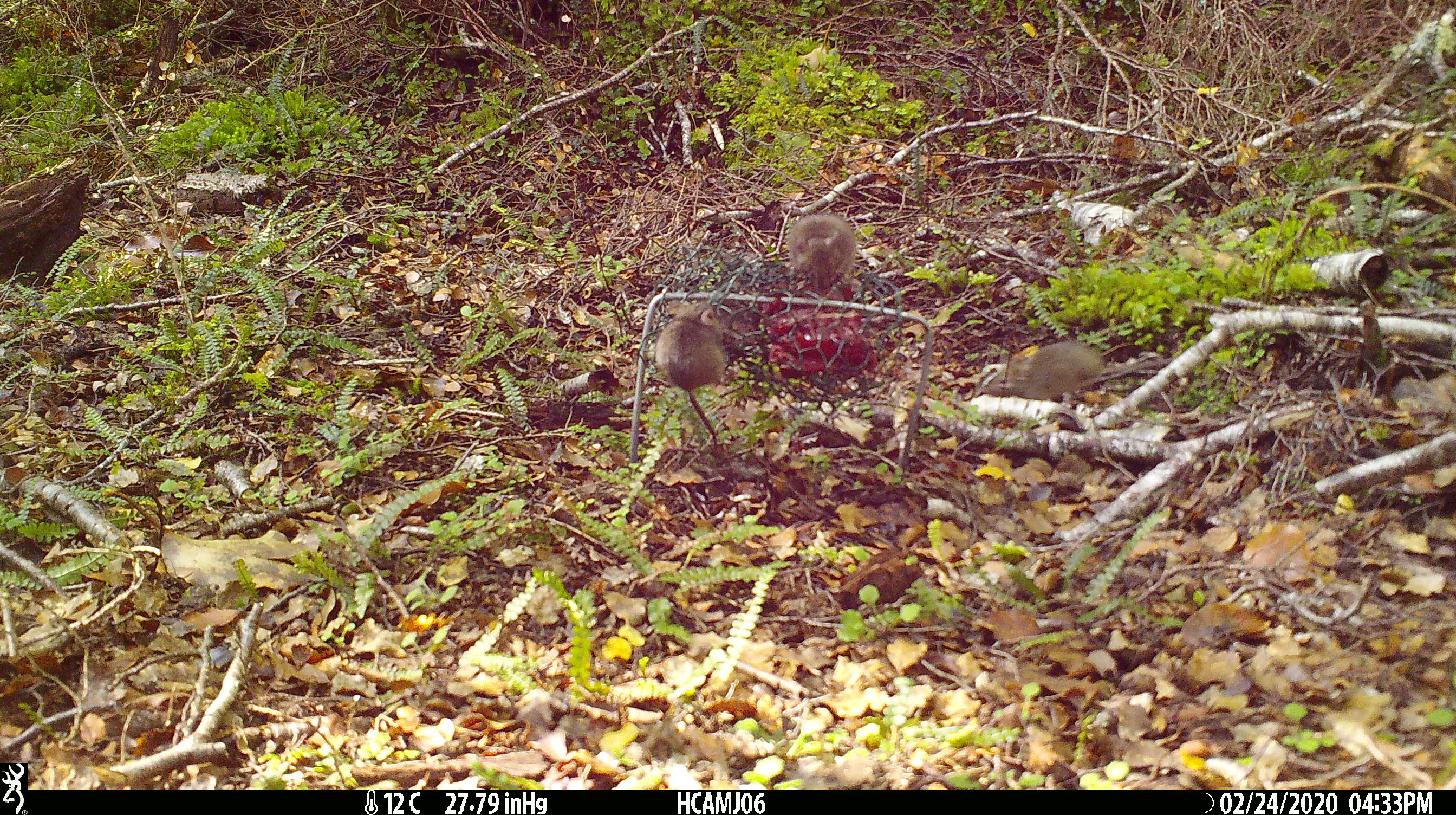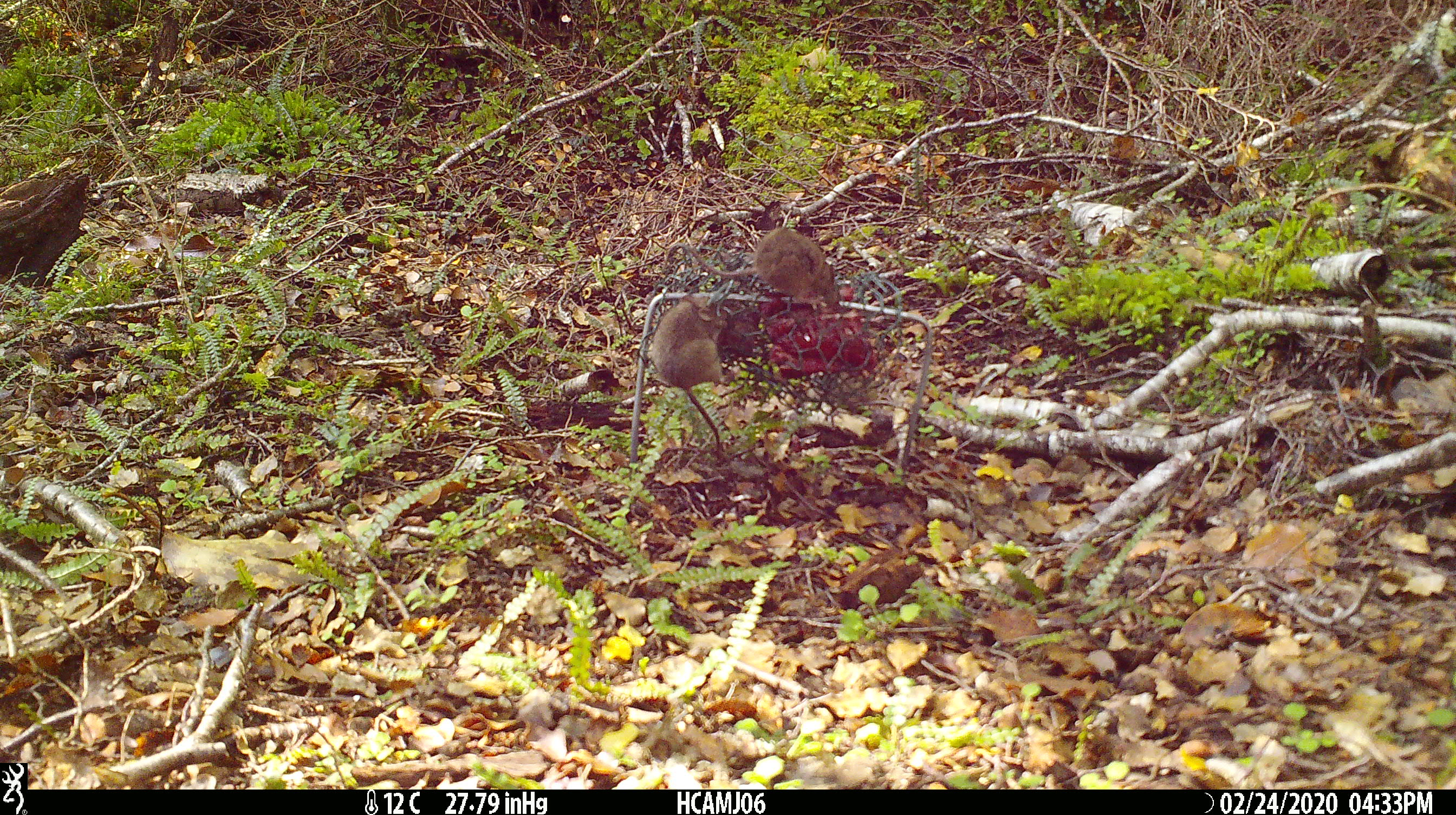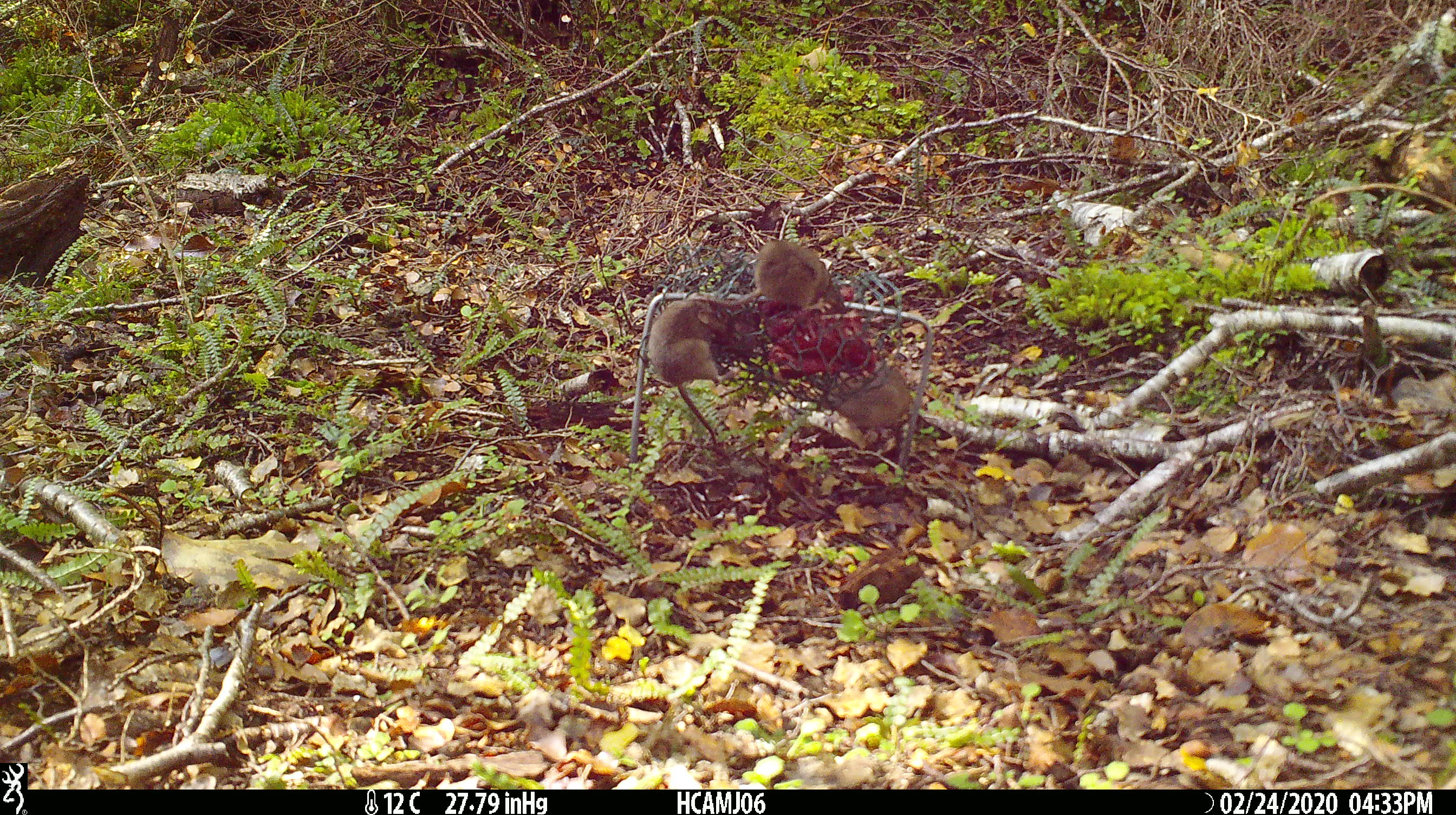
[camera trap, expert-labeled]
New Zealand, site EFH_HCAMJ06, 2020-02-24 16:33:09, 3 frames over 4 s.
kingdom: Animalia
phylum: Chordata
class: Mammalia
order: Rodentia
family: Muridae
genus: Mus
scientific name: Mus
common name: mouse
Mouse (Mus).